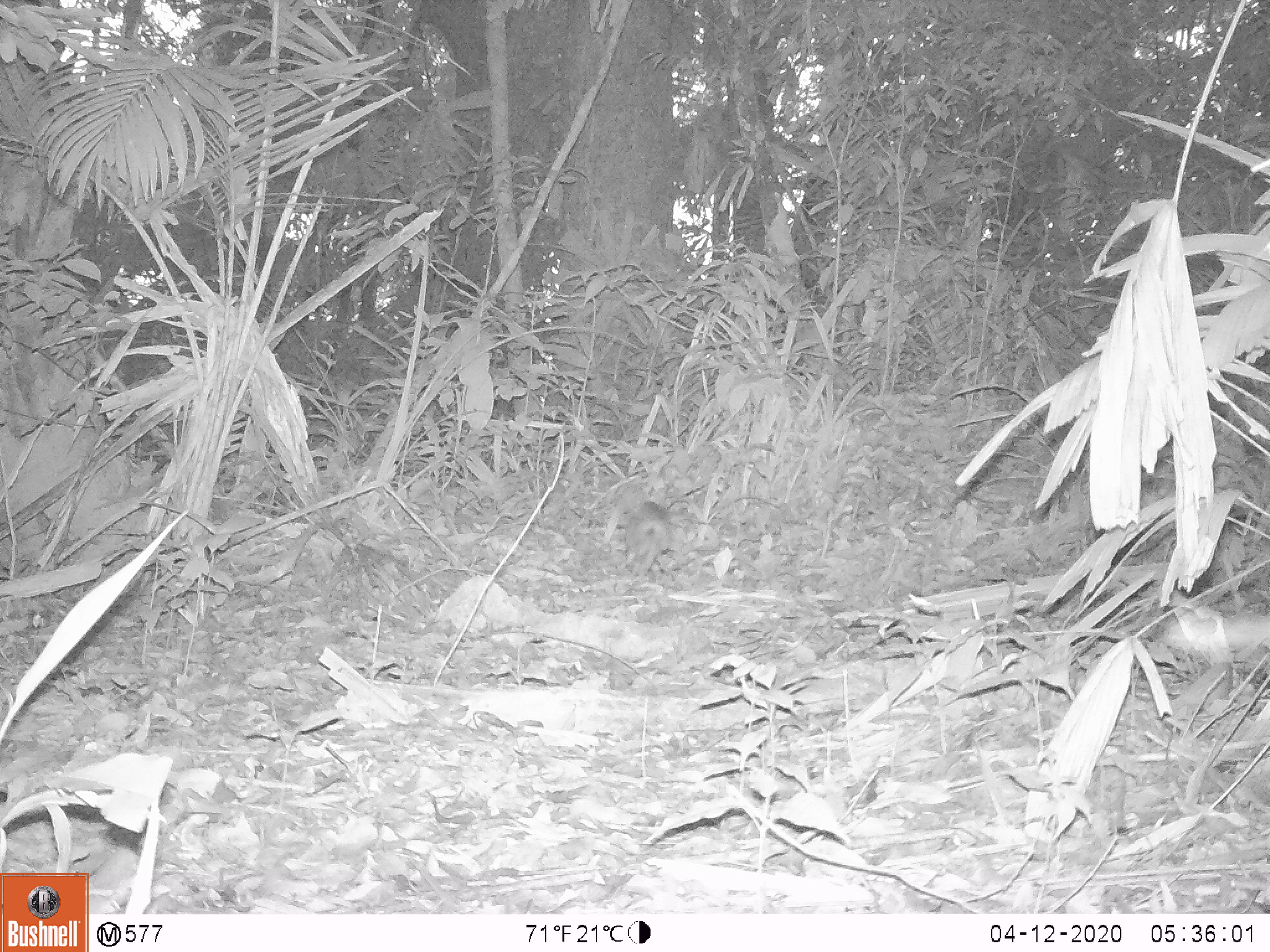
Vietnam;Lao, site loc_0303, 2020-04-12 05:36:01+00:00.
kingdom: Animalia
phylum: Chordata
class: Mammalia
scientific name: Mammalia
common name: mammal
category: unidentified small mammal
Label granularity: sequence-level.